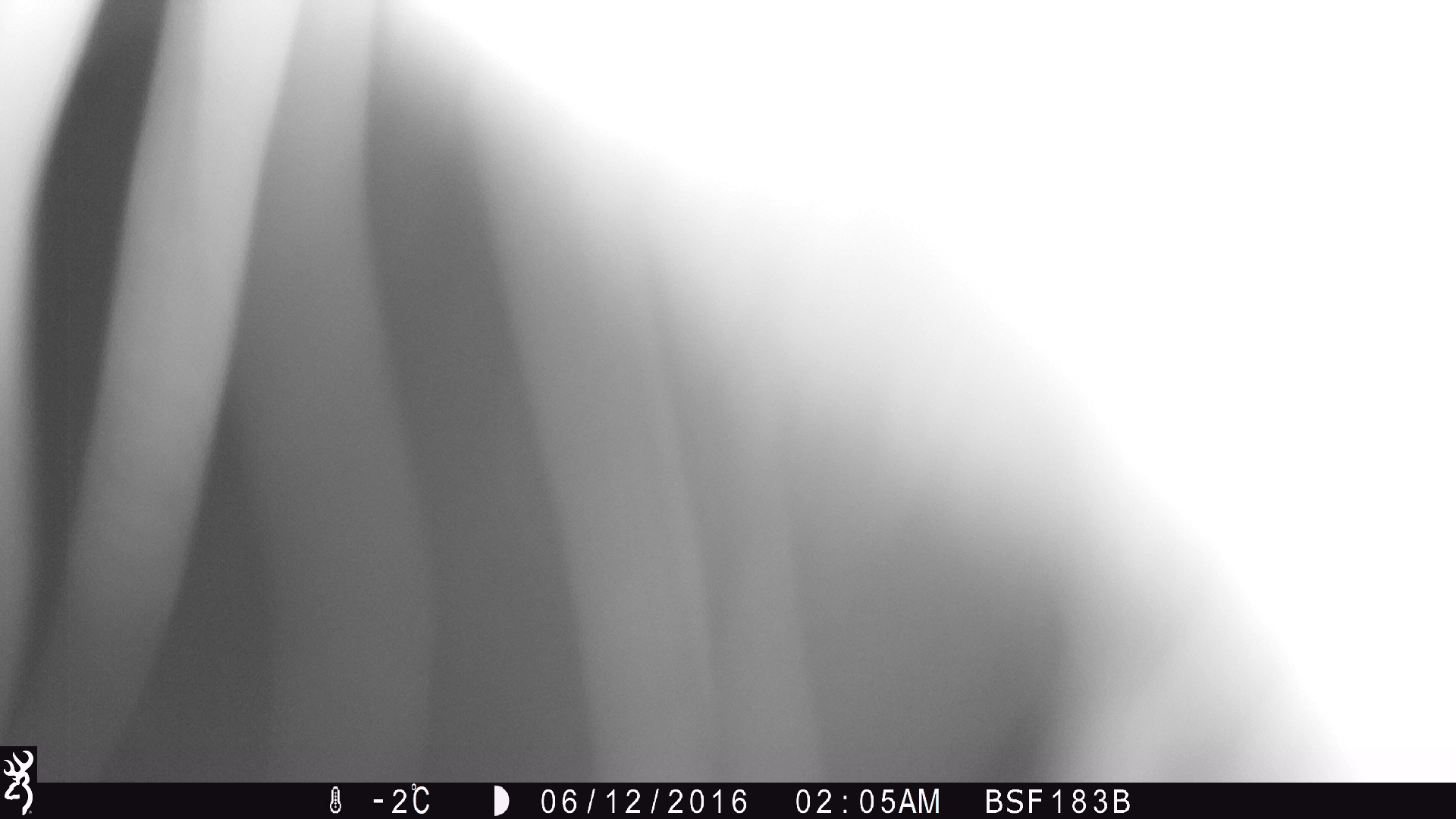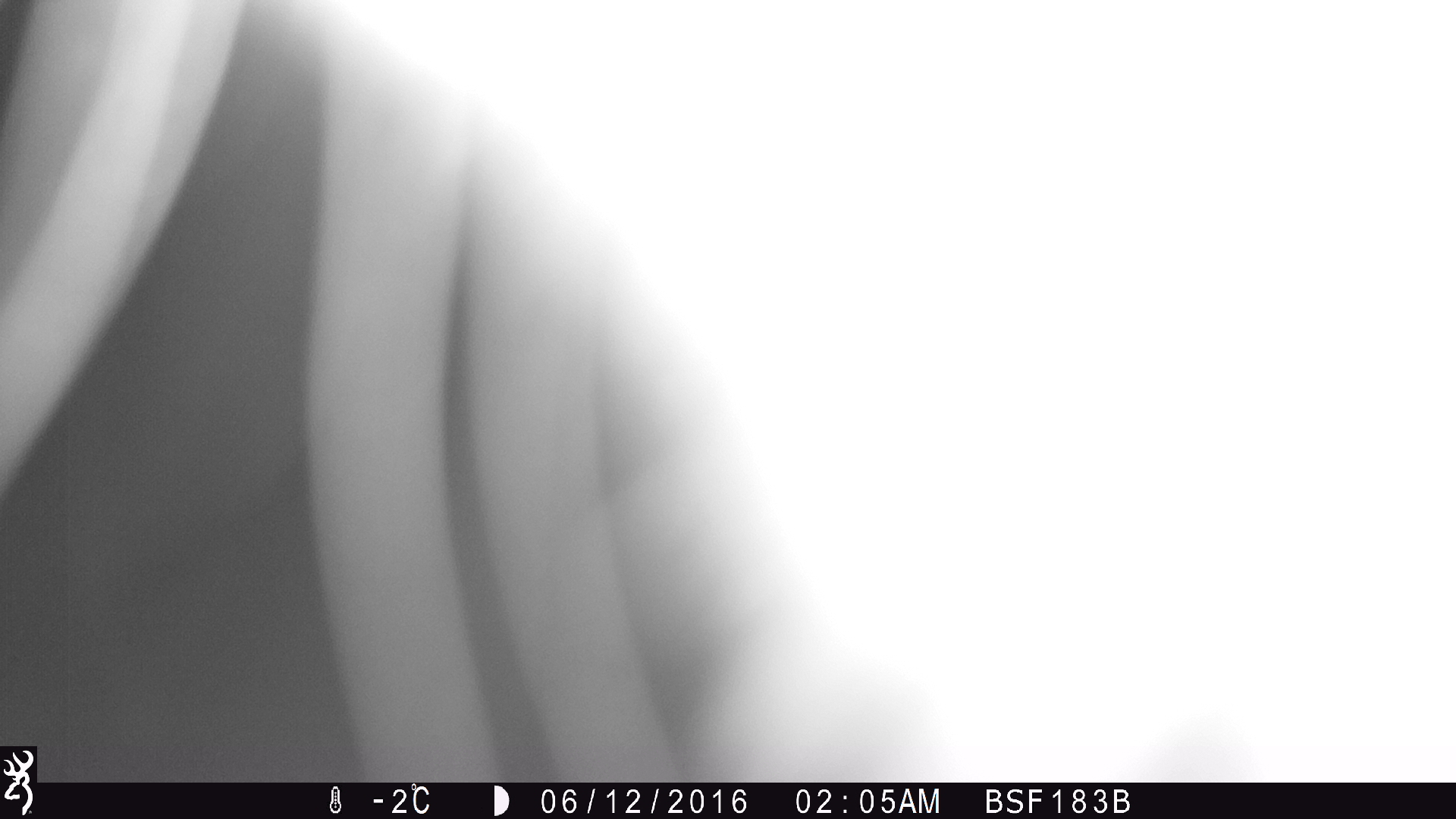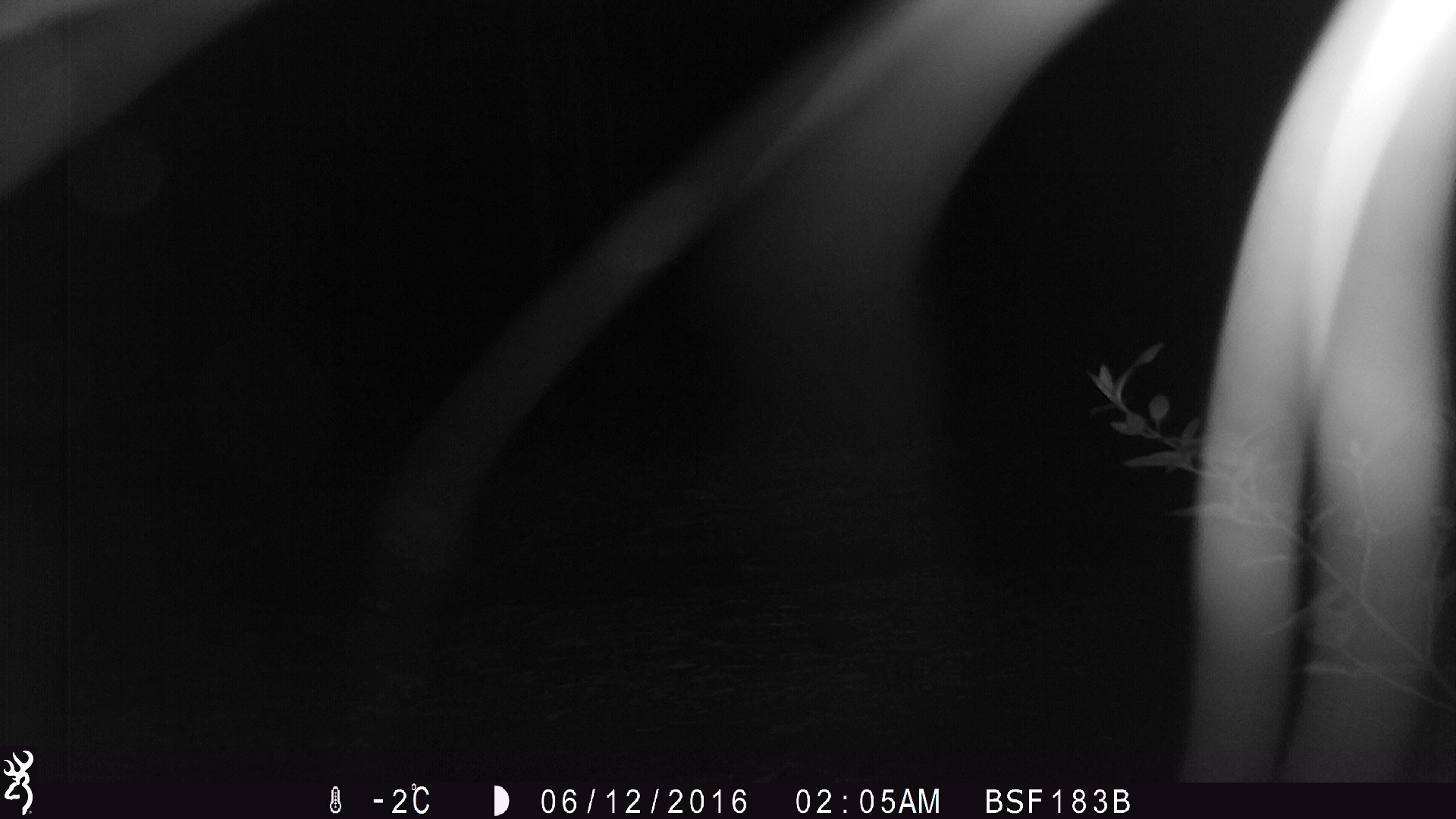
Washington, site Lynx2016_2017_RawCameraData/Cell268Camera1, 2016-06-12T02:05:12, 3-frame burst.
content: unidentified animal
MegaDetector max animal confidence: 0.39